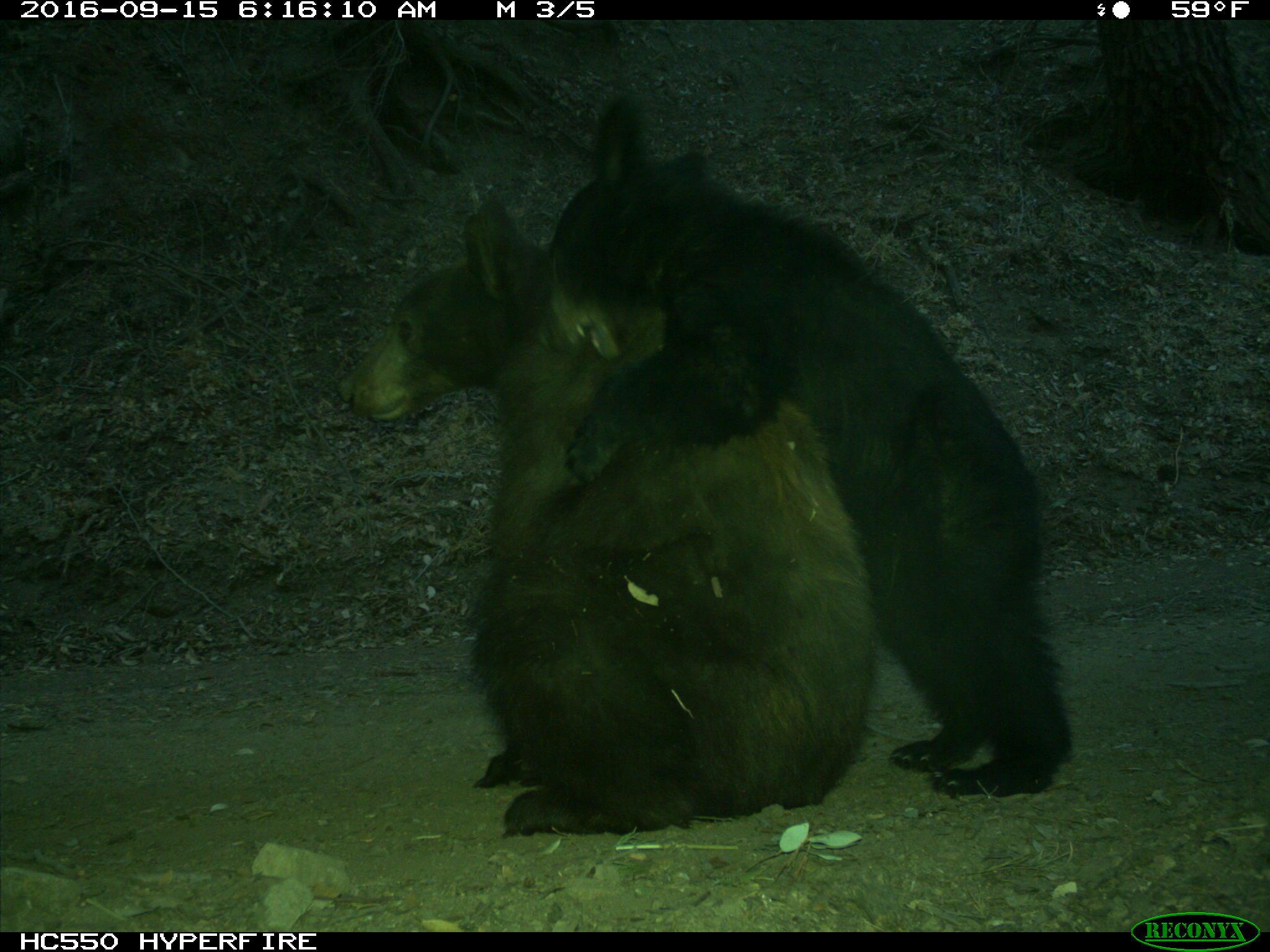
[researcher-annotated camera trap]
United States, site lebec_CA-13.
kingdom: Animalia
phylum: Chordata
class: Mammalia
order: Carnivora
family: Ursidae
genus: Ursus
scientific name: Ursus americanus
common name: american black bear